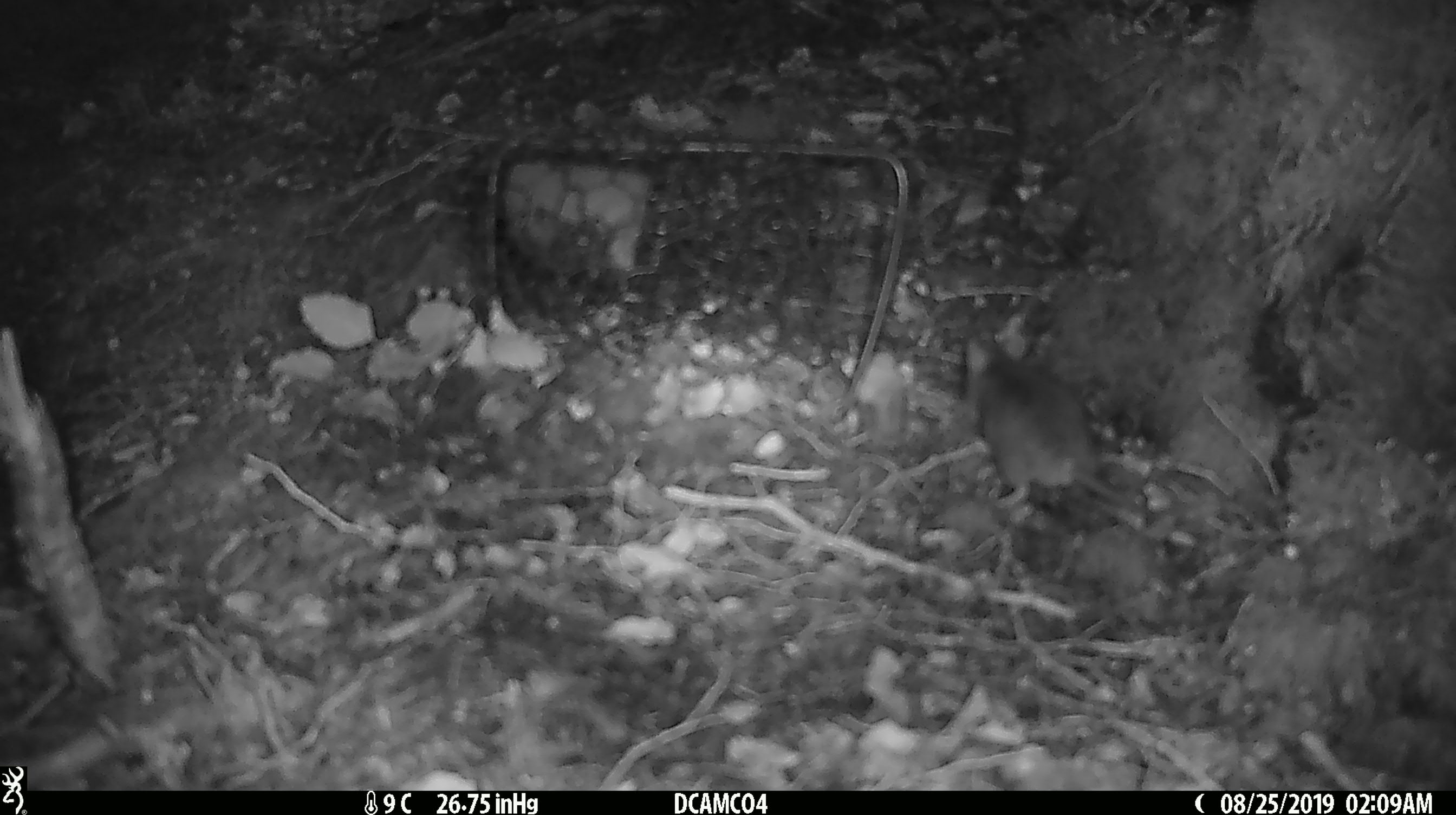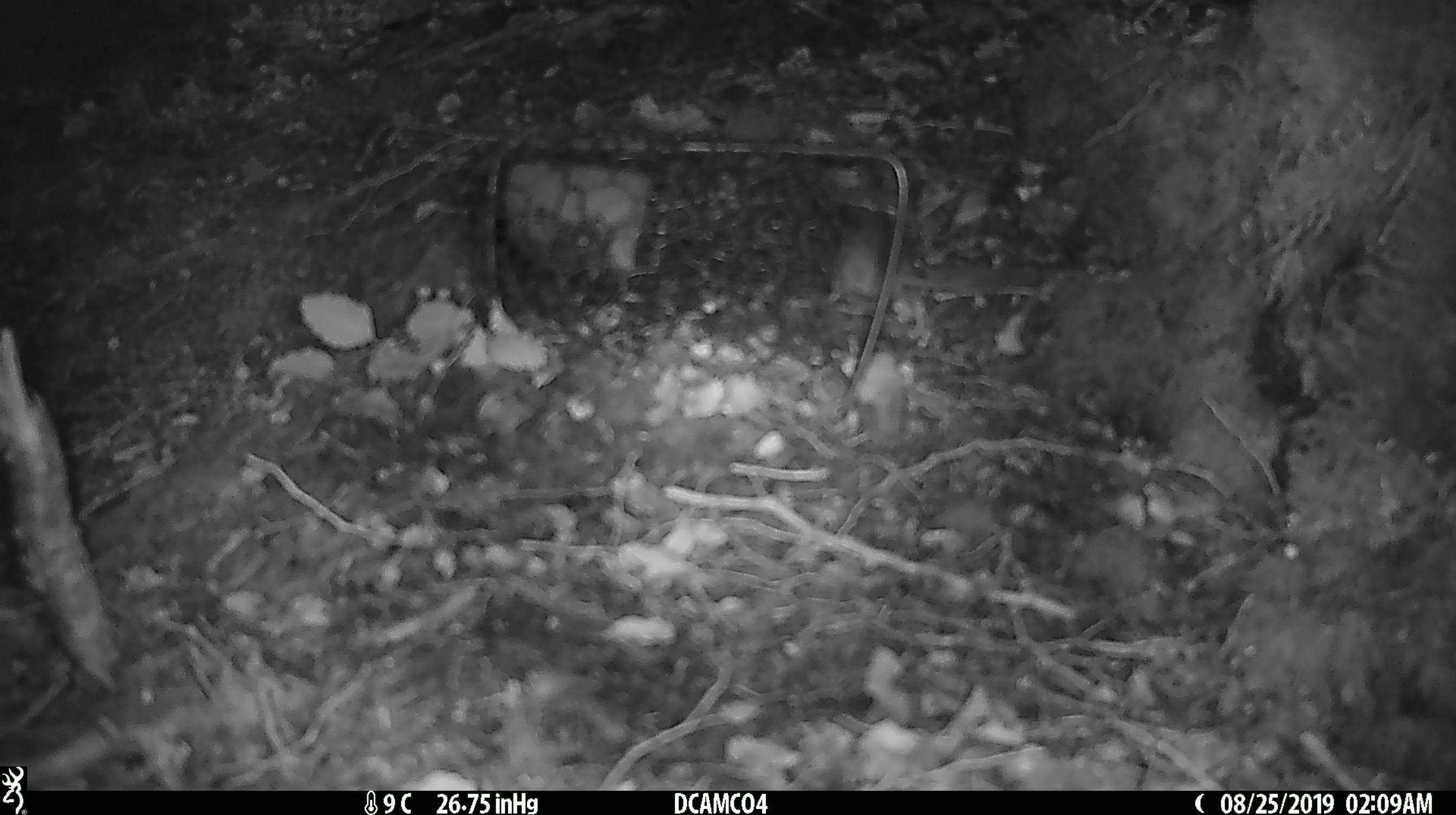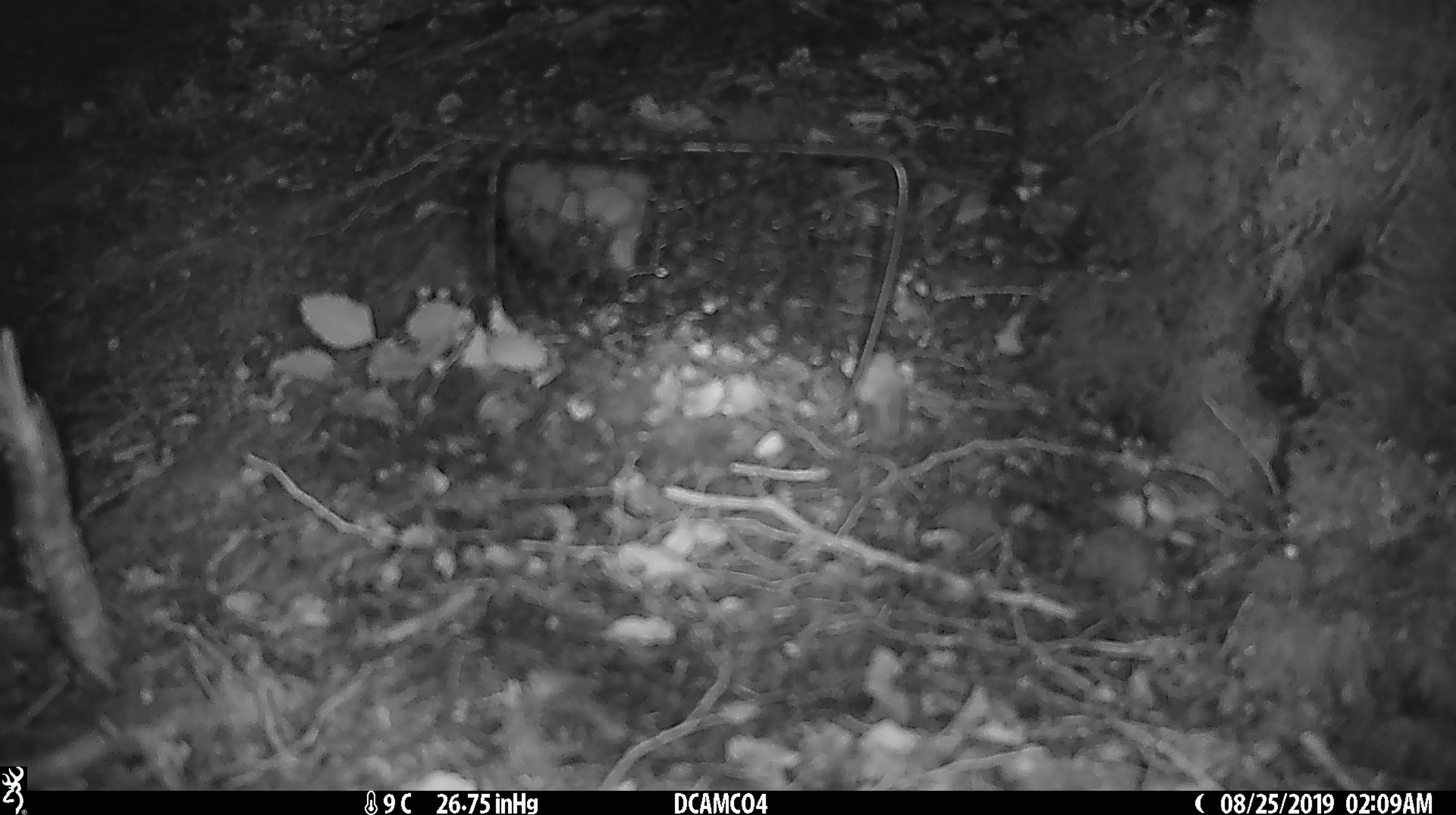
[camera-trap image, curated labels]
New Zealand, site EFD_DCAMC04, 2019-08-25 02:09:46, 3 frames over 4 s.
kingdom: Animalia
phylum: Chordata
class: Mammalia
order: Rodentia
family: Muridae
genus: Mus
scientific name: Mus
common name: mouse